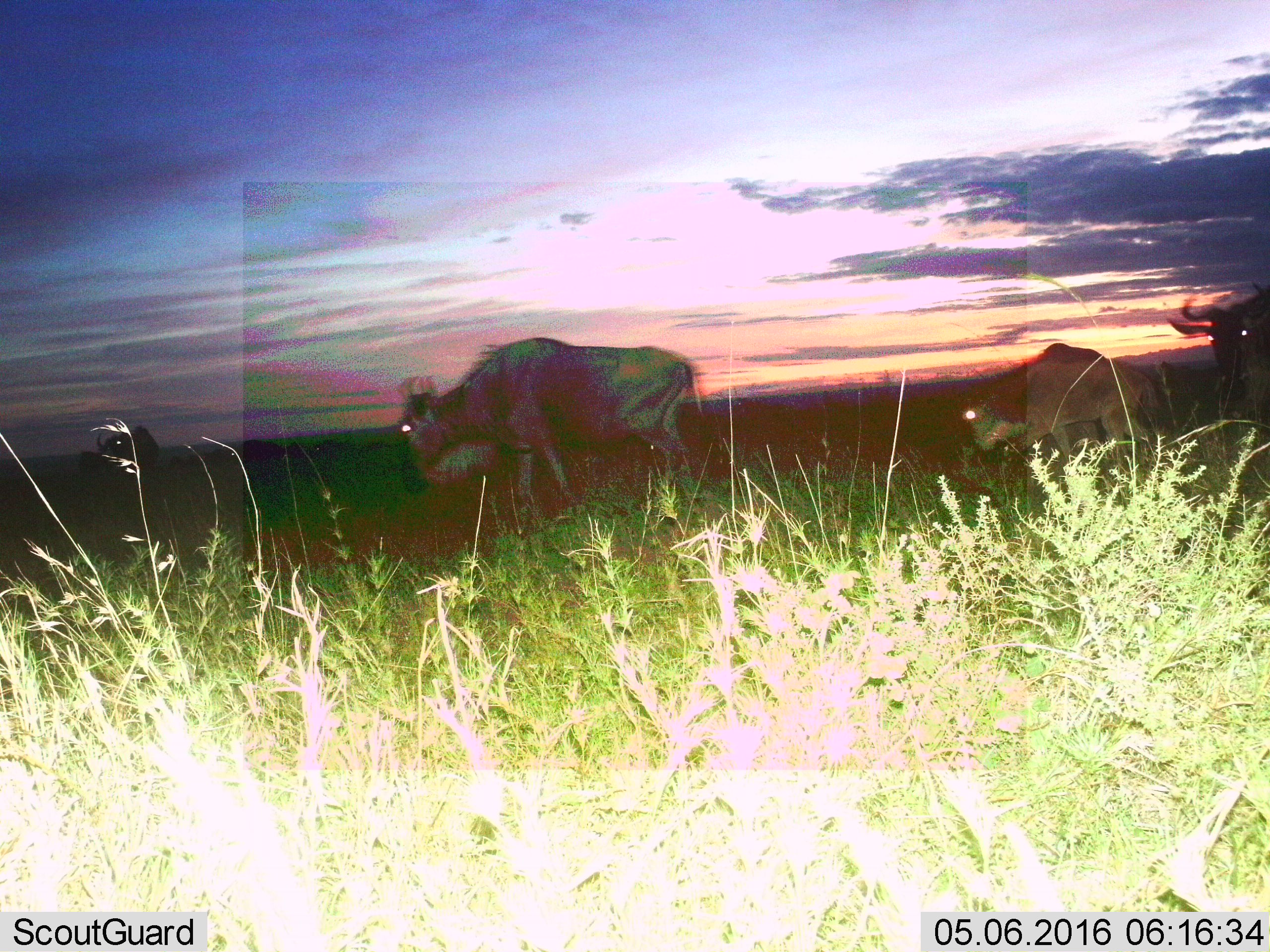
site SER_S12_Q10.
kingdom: Animalia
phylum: Chordata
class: Mammalia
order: Artiodactyla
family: Bovidae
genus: Connochaetes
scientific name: Connochaetes taurinus taurinus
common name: blue wildebeest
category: wildebeestblue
Wildebeestblue (blue wildebeest) (Connochaetes taurinus taurinus), count 4. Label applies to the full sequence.